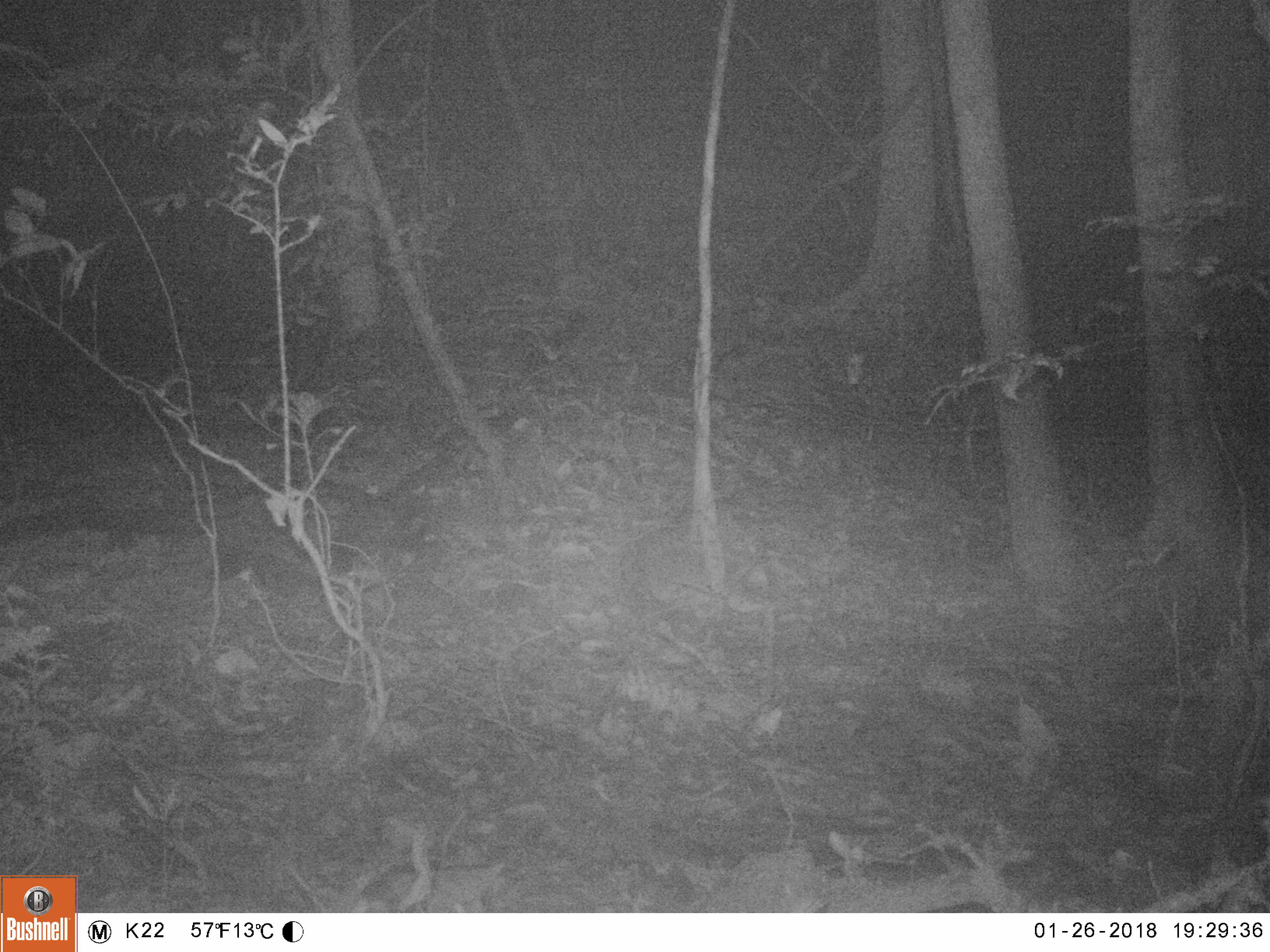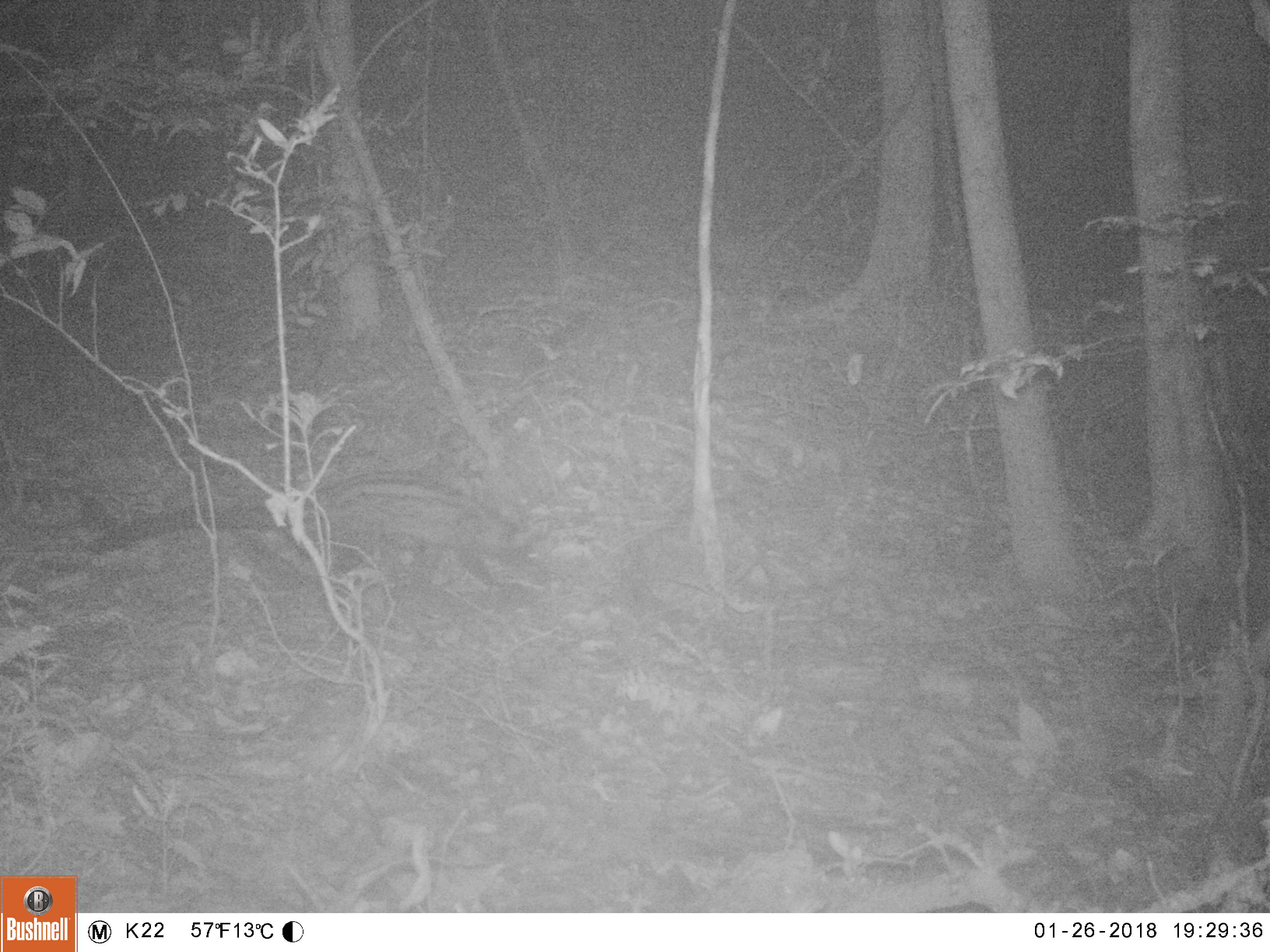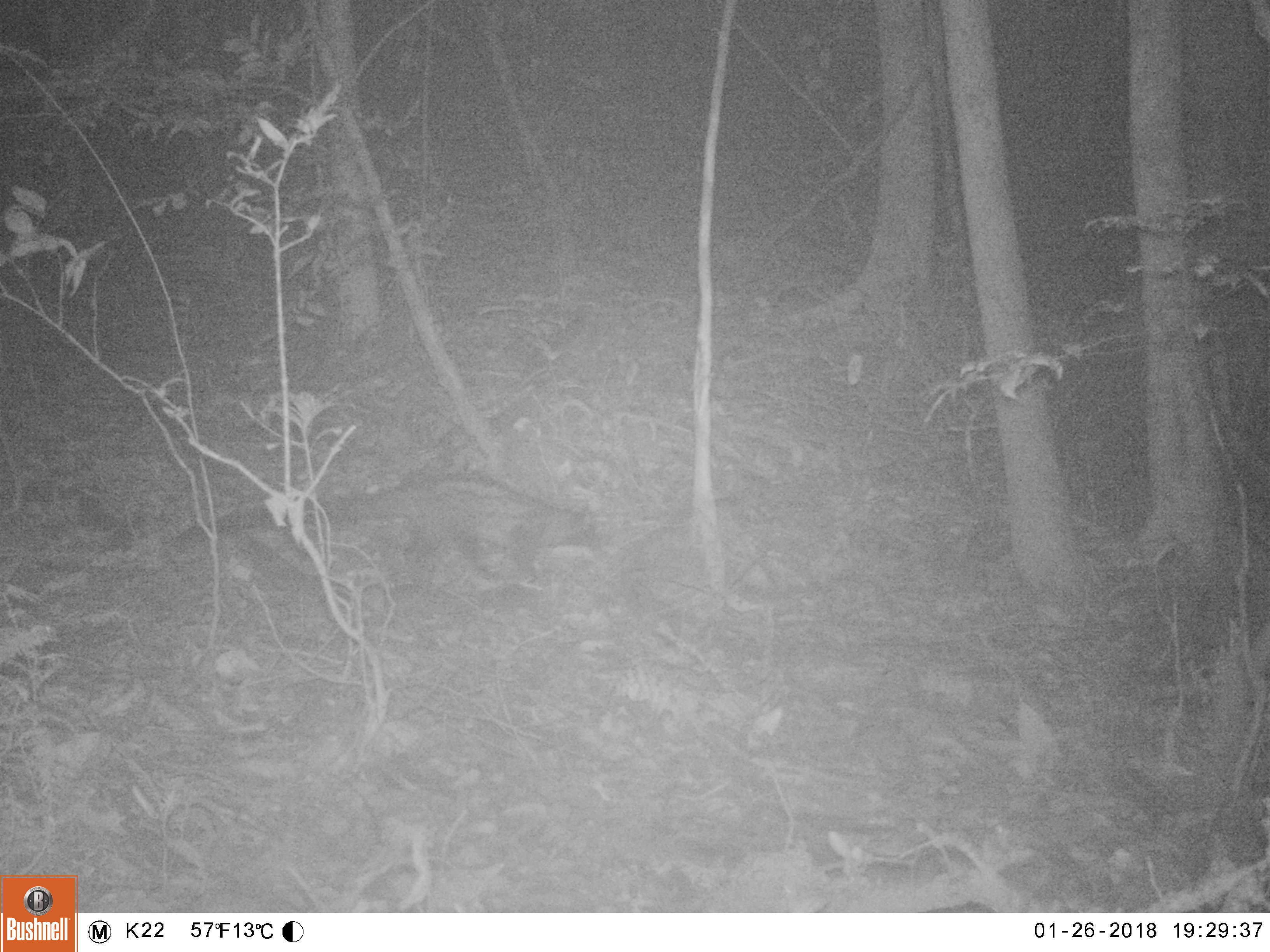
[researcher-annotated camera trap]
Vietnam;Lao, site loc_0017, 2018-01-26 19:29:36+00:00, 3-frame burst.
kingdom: Animalia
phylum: Chordata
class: Mammalia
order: Carnivora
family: Viverridae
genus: Paradoxurus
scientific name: Paradoxurus hermaphroditus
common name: common palm civet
Common palm civet (Paradoxurus hermaphroditus). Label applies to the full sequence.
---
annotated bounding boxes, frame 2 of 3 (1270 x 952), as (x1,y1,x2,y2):
common palm civet: (83,464,548,603)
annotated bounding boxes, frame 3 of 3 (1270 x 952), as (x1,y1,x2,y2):
common palm civet: (169,465,602,596)